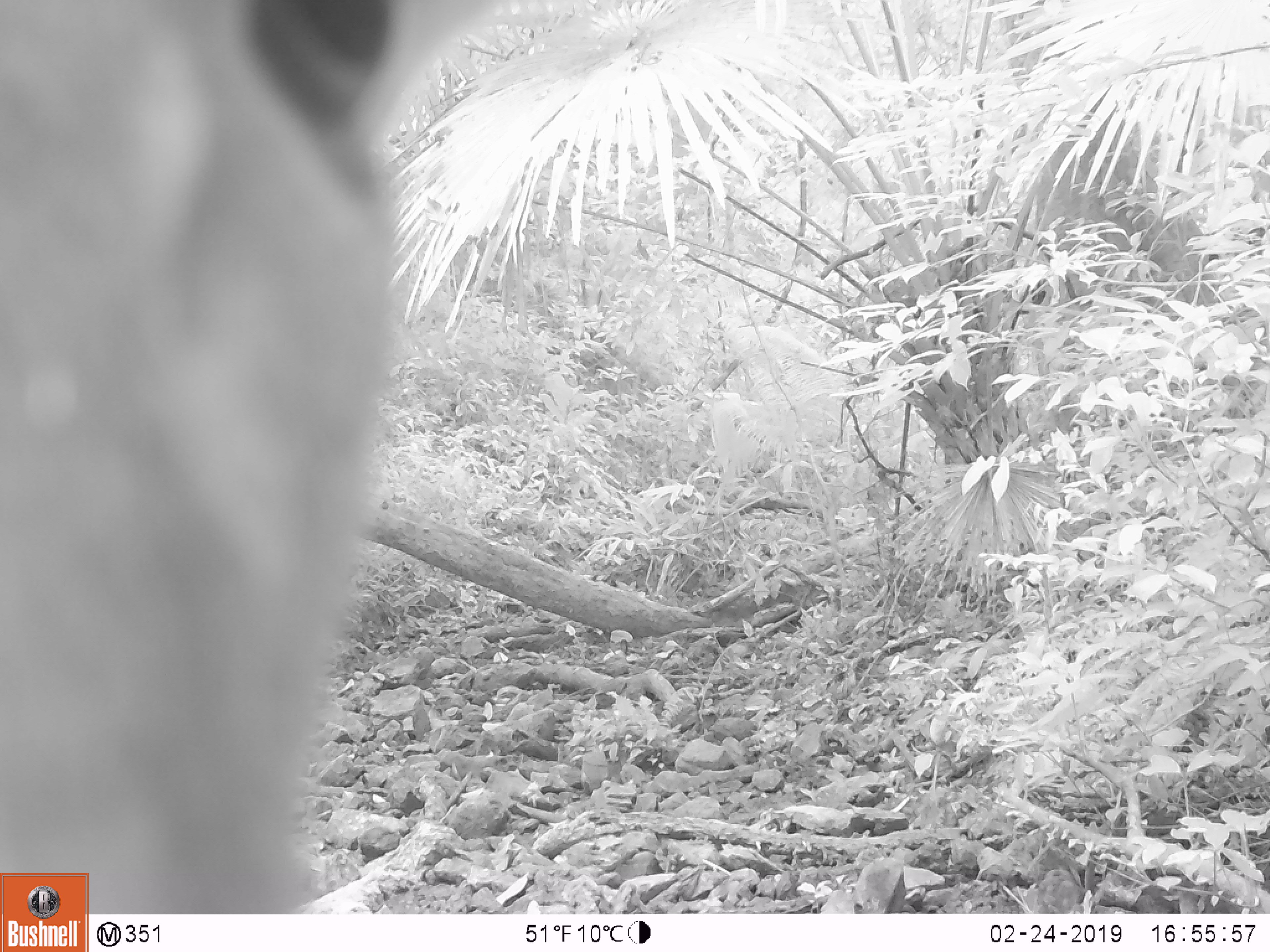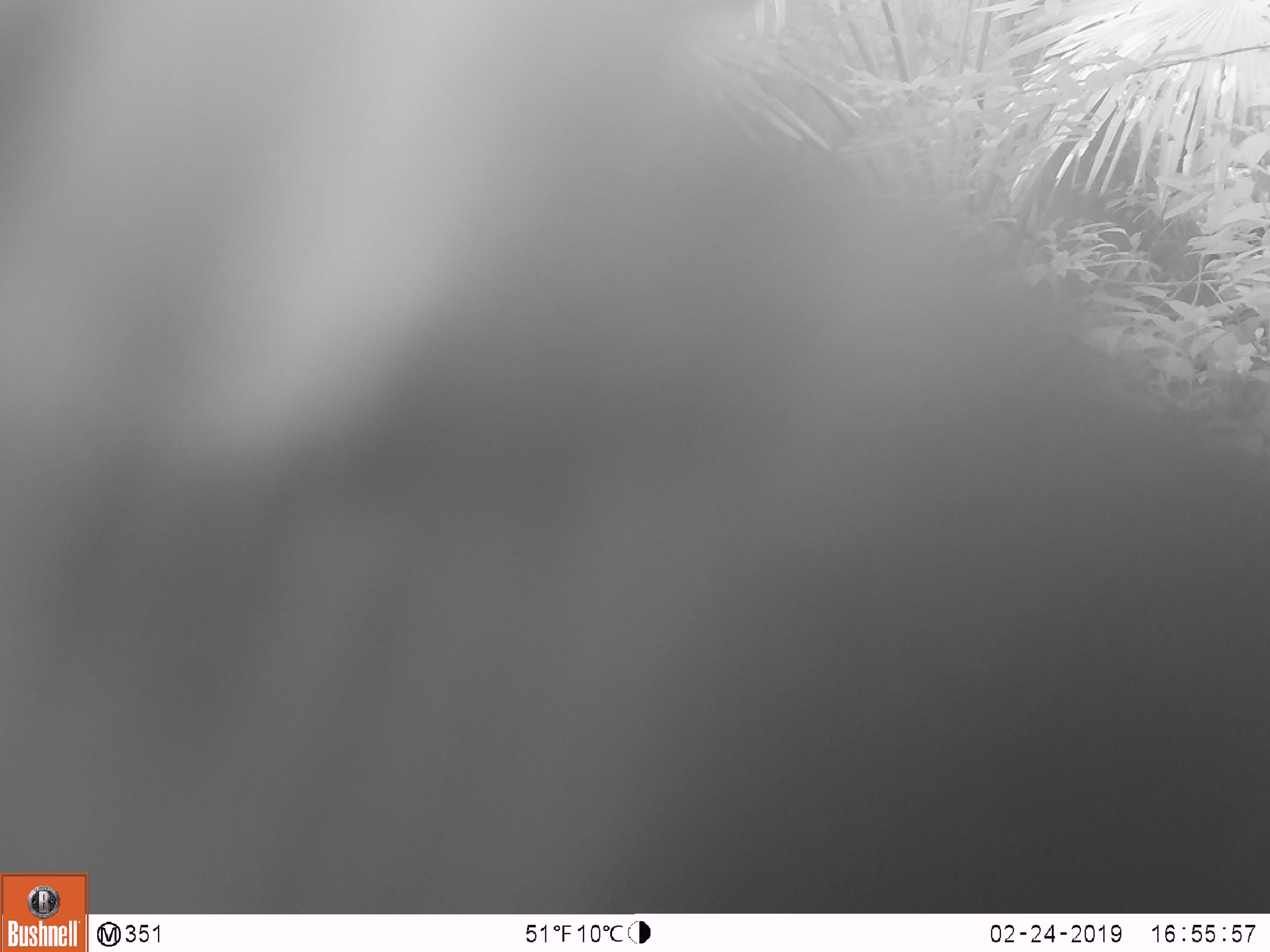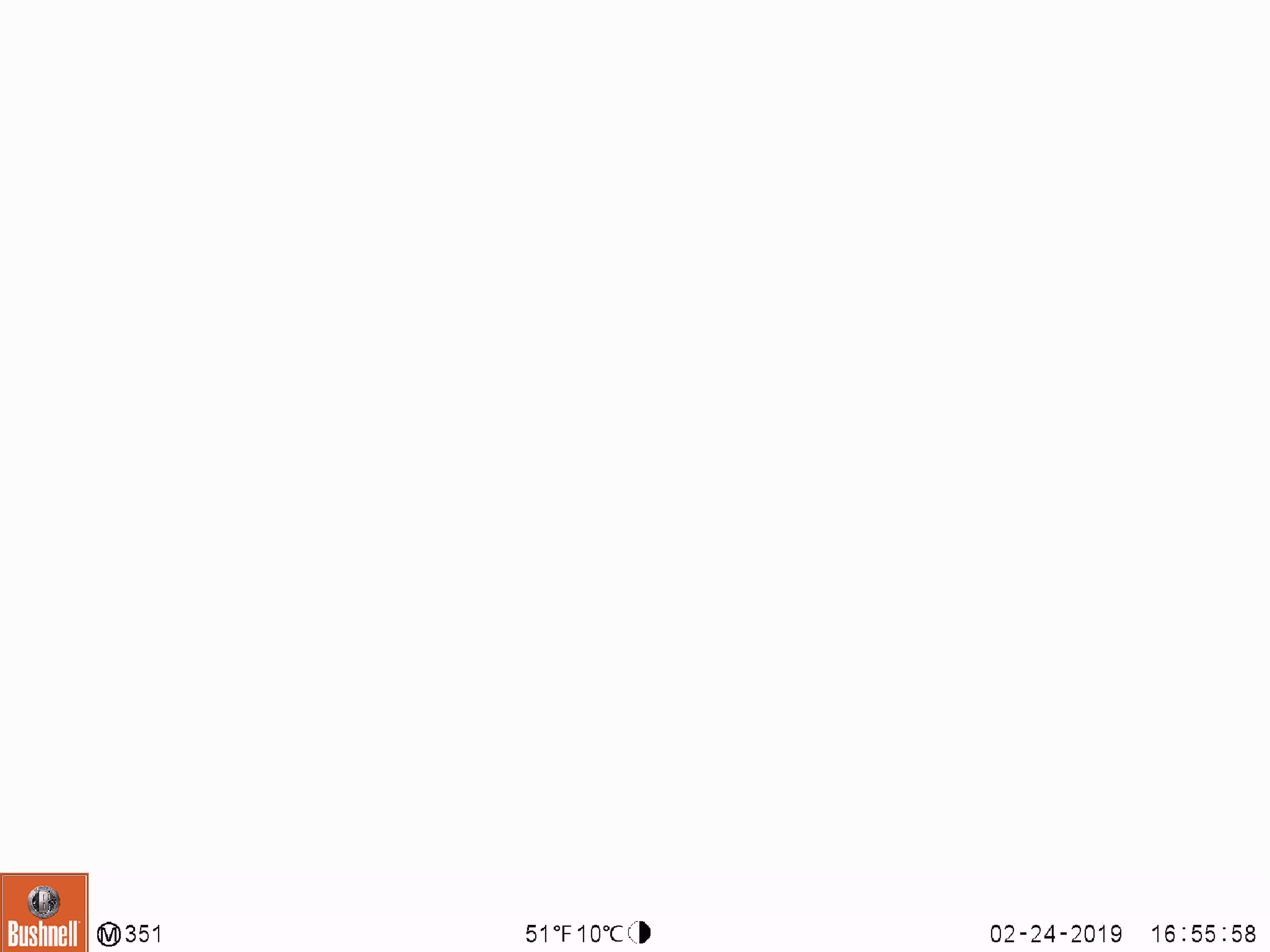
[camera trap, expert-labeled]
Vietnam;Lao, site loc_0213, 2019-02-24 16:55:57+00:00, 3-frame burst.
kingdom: Animalia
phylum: Chordata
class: Mammalia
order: Artiodactyla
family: Cervidae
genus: Rusa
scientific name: Rusa unicolor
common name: sambar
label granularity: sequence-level